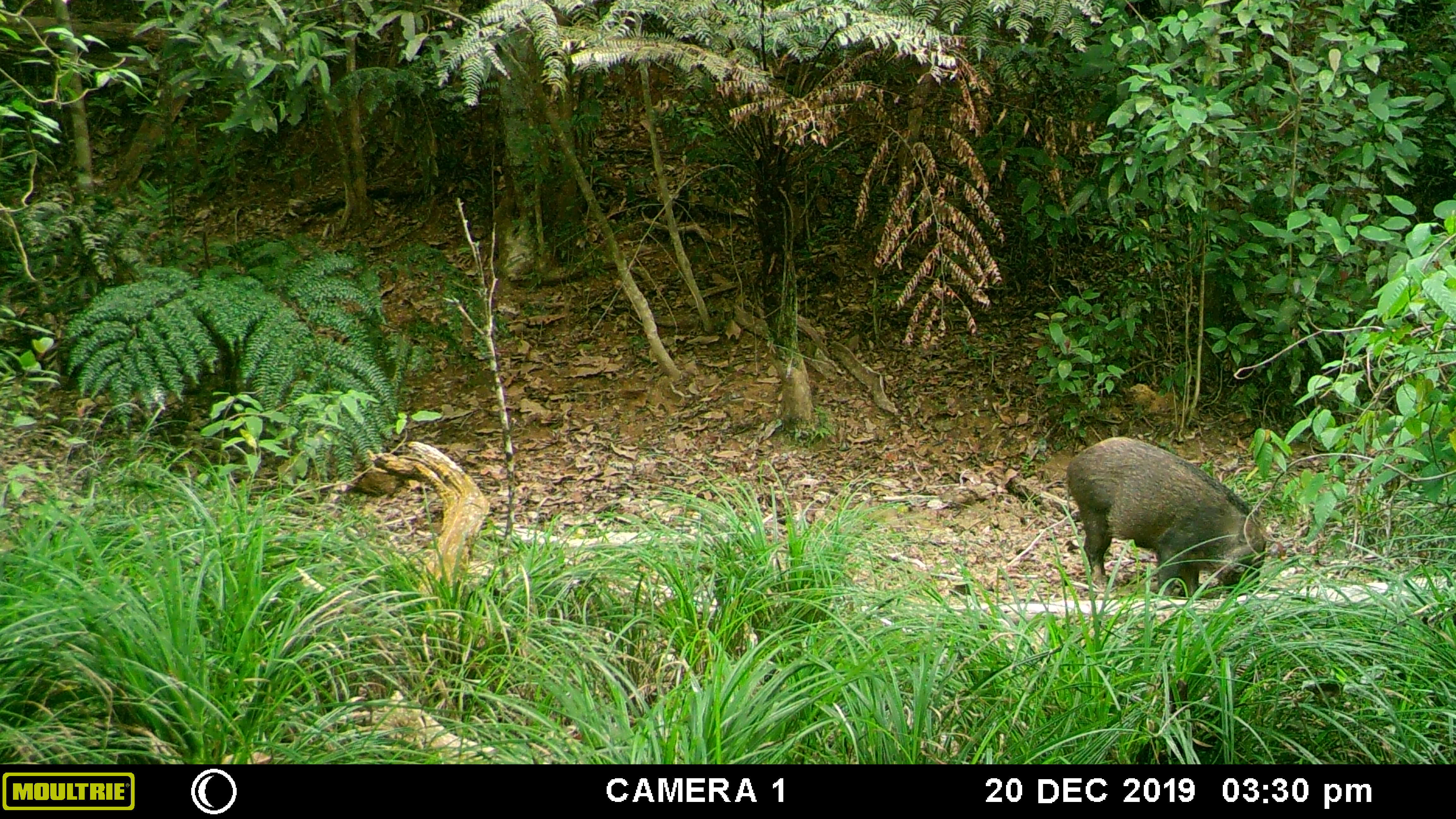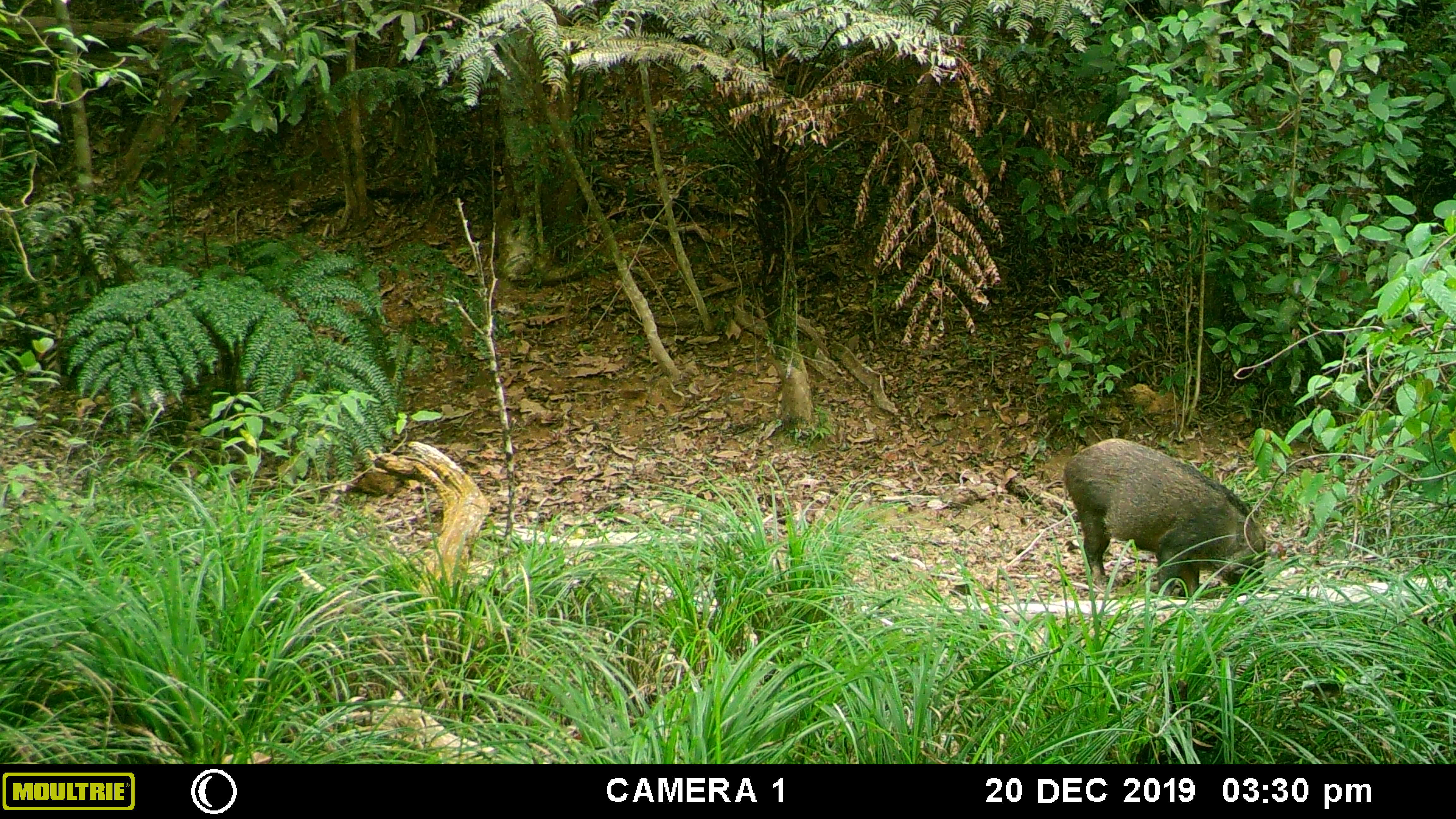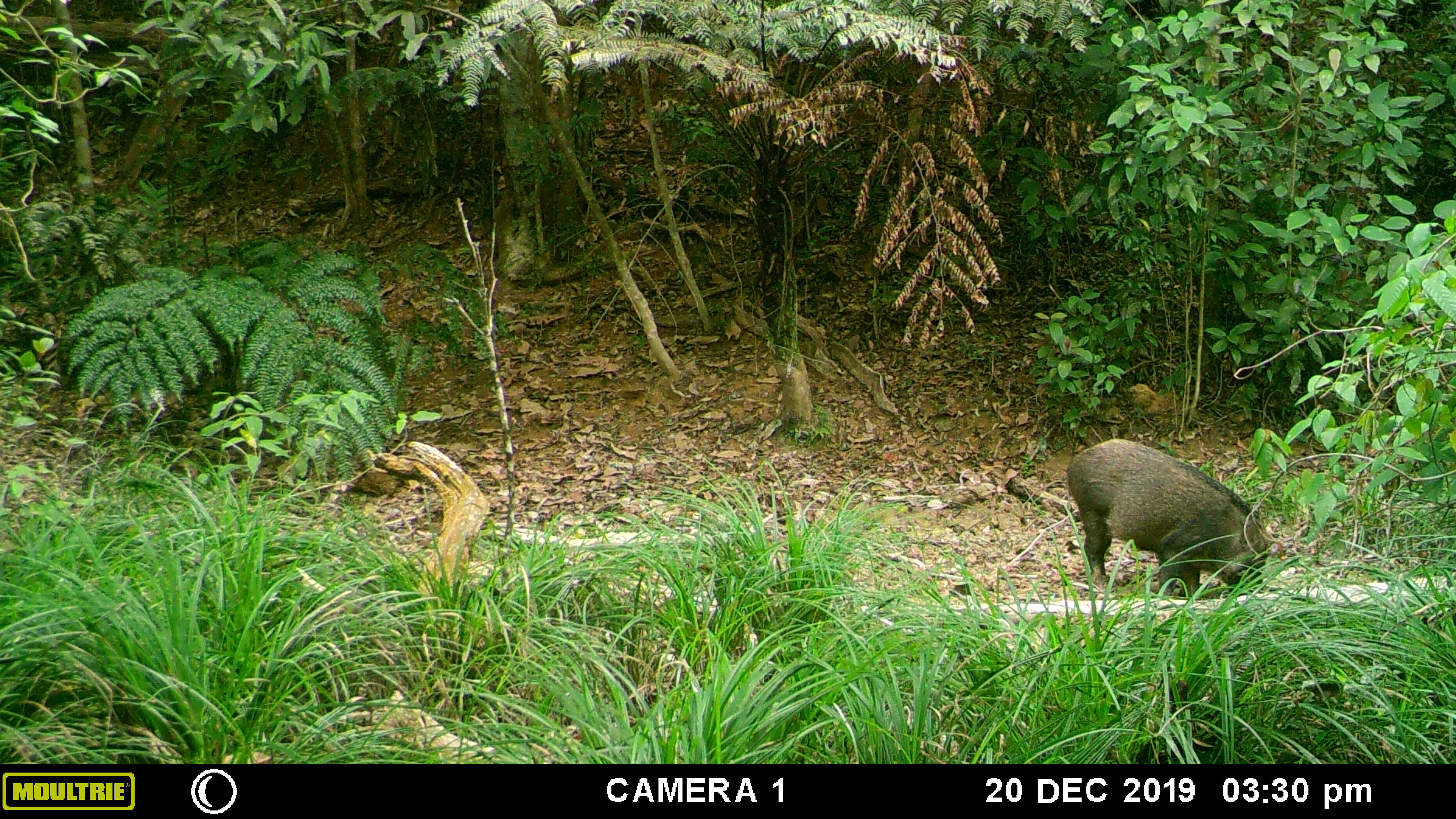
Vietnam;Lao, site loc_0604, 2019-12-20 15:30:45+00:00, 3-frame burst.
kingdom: Animalia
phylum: Chordata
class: Mammalia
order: Artiodactyla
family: Suidae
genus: Sus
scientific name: Sus scrofa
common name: eurasian wild pig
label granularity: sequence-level